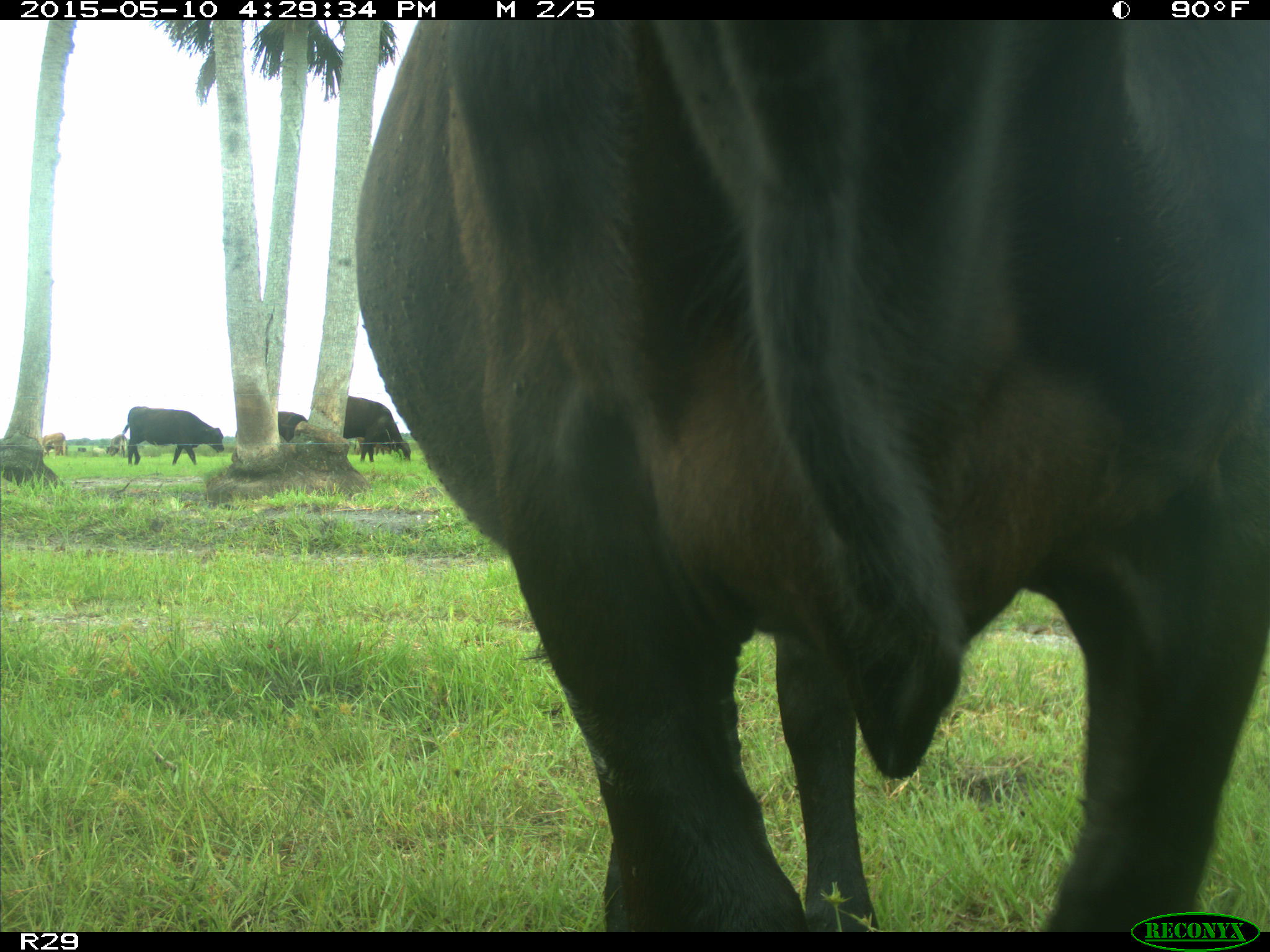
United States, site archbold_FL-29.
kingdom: Animalia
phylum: Chordata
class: Mammalia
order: Artiodactyla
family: Bovidae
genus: Bos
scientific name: Bos taurus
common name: domestic cow